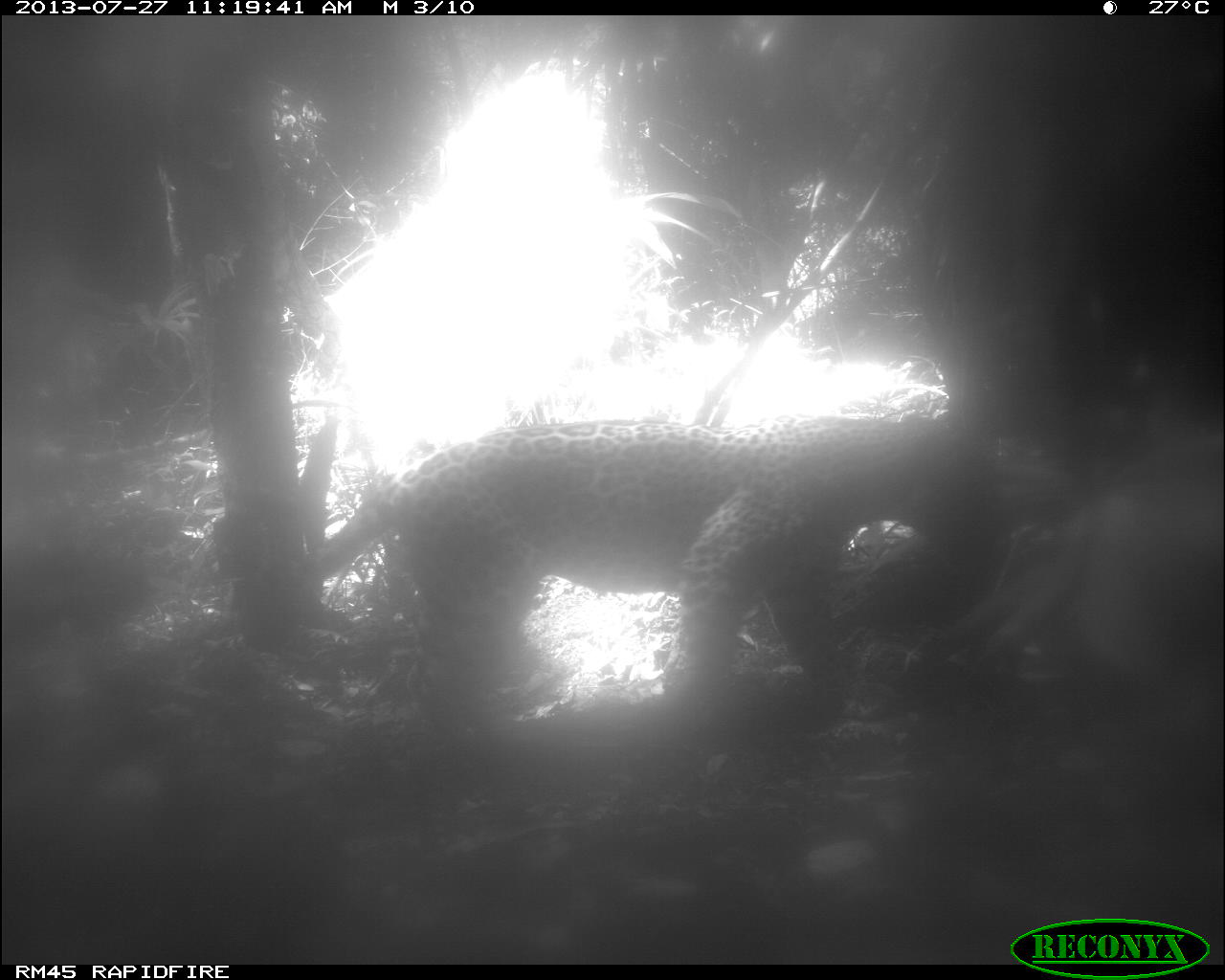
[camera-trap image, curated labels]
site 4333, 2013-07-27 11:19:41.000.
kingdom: Animalia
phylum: Chordata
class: Mammalia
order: Carnivora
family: Felidae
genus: Panthera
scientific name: Panthera onca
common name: jaguar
Panthera onca (jaguar), count 1.